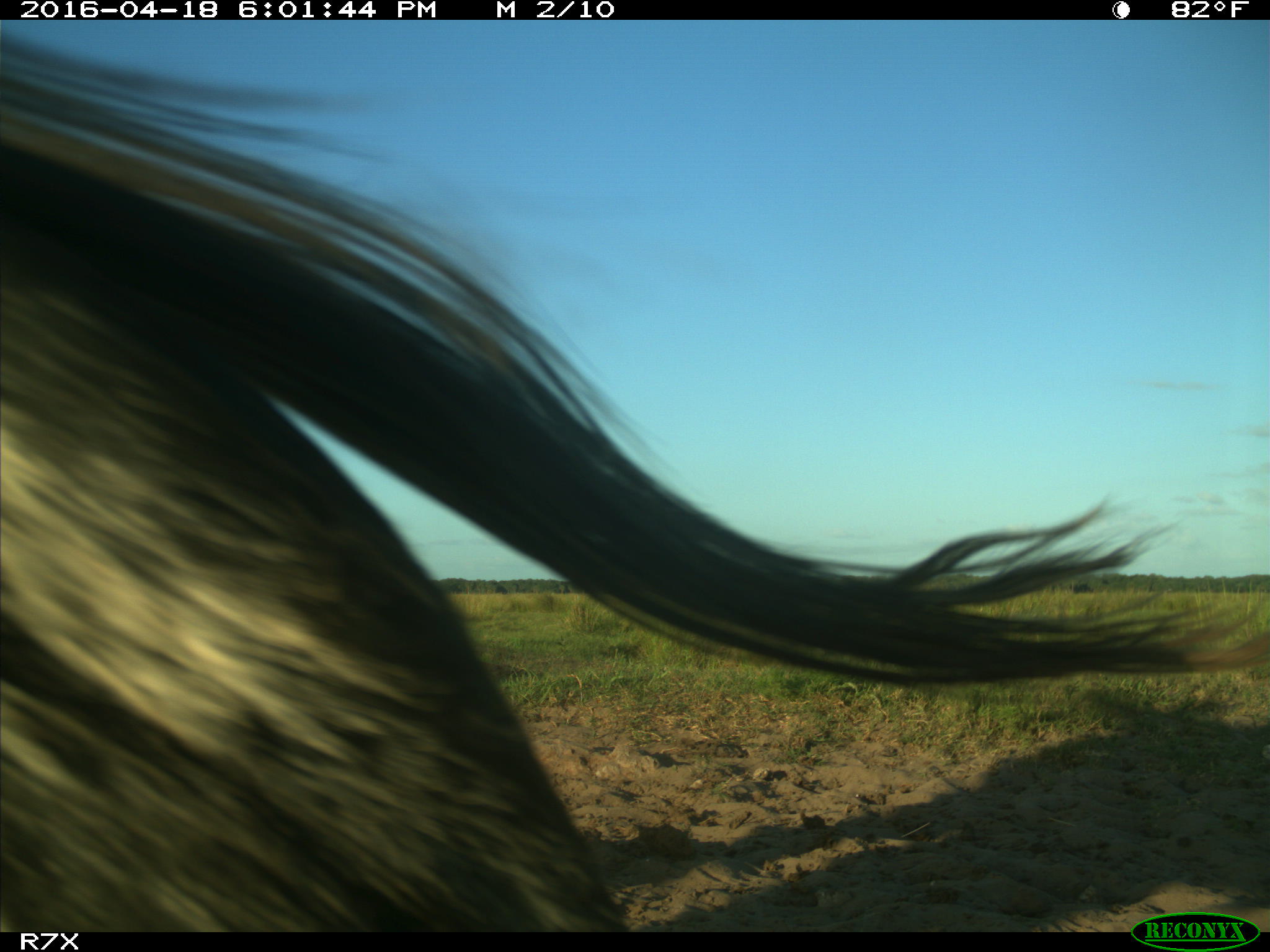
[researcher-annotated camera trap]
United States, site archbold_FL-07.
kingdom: Animalia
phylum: Chordata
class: Mammalia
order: Artiodactyla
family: Bovidae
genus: Bos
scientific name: Bos taurus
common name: domestic cow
Bos taurus (domestic cow).